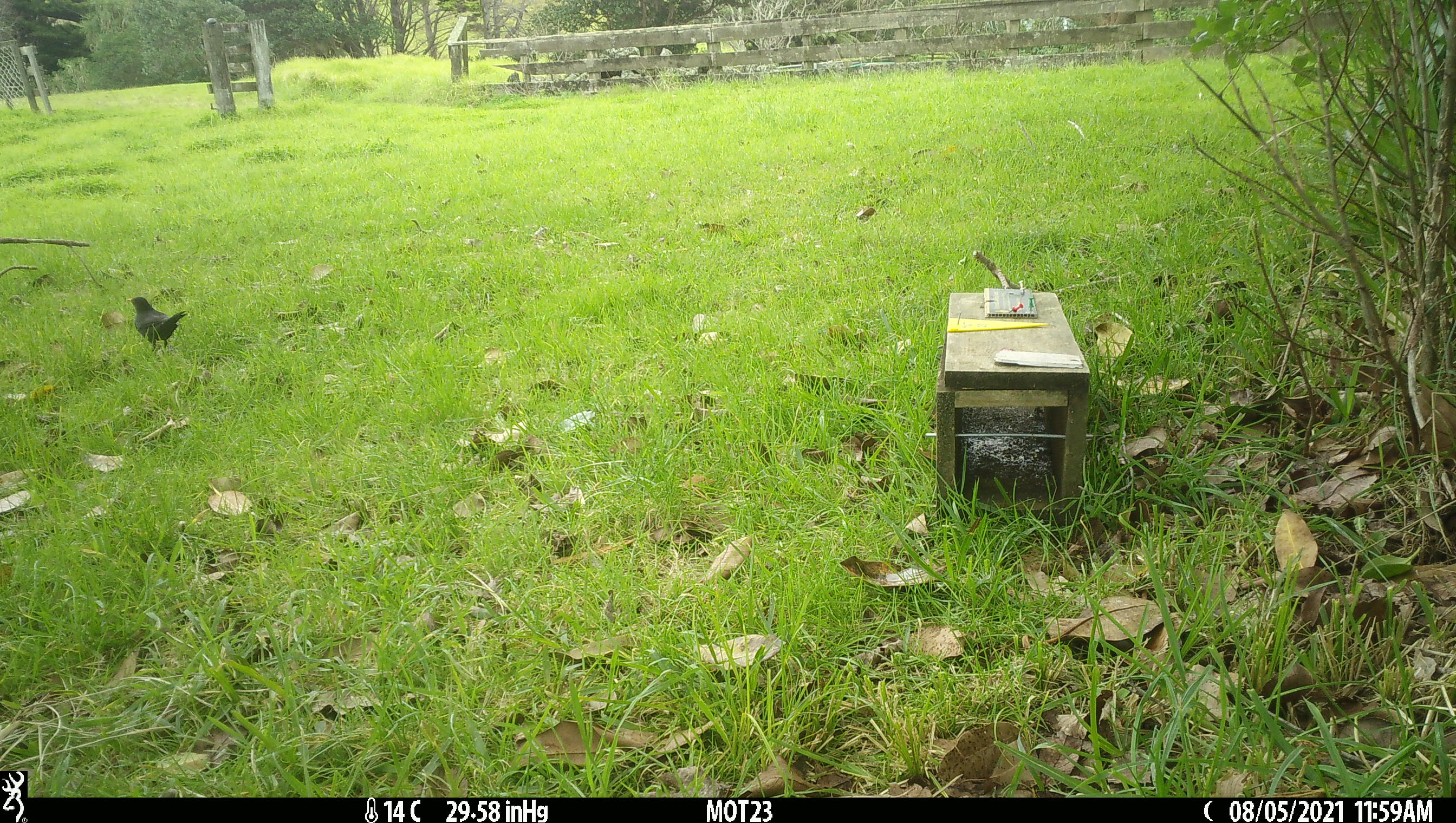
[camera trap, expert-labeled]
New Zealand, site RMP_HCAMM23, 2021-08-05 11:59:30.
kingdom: Animalia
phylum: Chordata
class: Aves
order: Passeriformes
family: Turdidae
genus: Turdus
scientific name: Turdus merula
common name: eurasian blackbird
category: blackbird